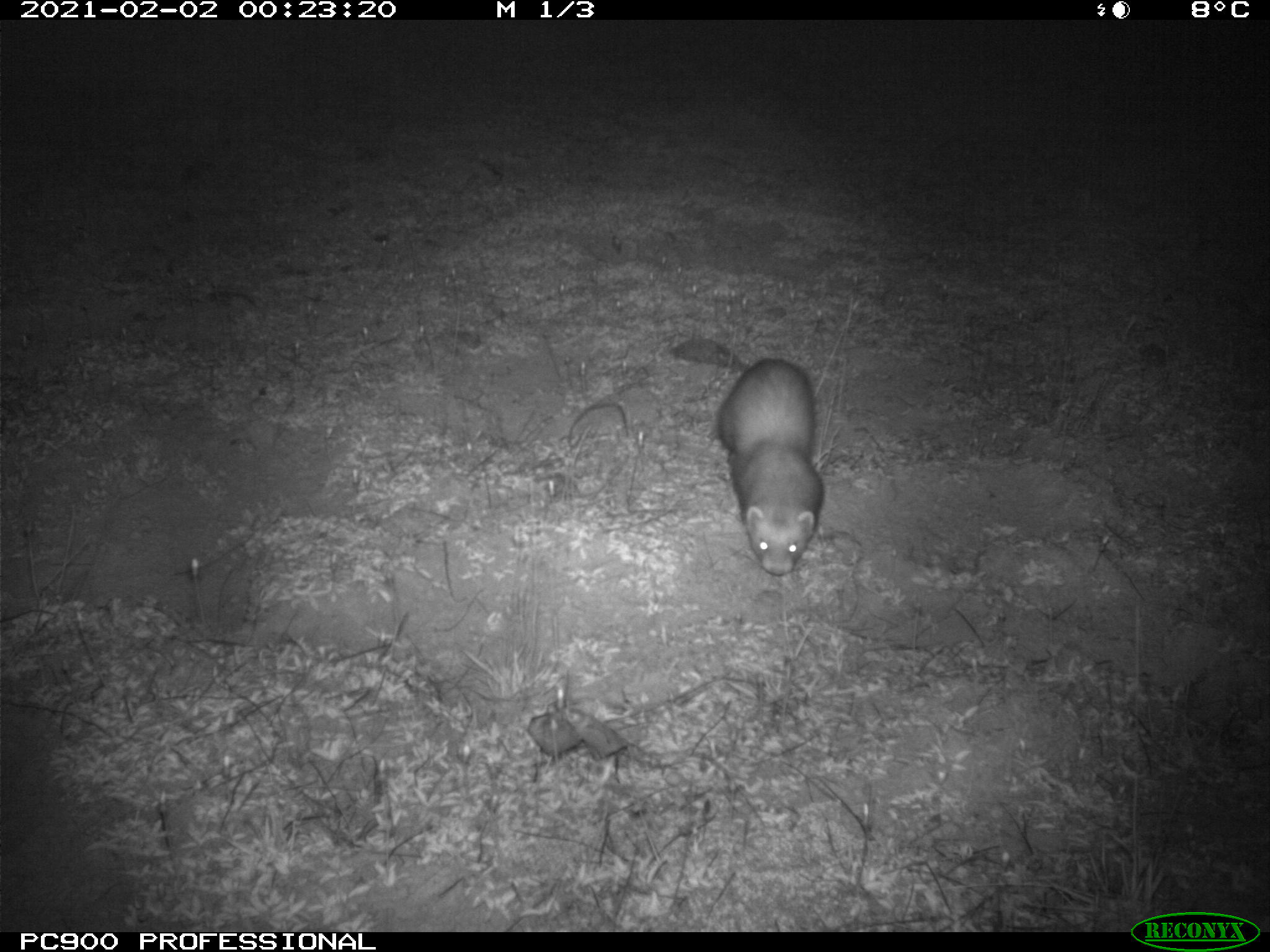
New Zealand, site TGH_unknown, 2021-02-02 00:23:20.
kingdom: Animalia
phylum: Chordata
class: Mammalia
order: Carnivora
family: Mustelidae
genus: Mustela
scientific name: Mustela furo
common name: ferret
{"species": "ferret (Mustela furo)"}